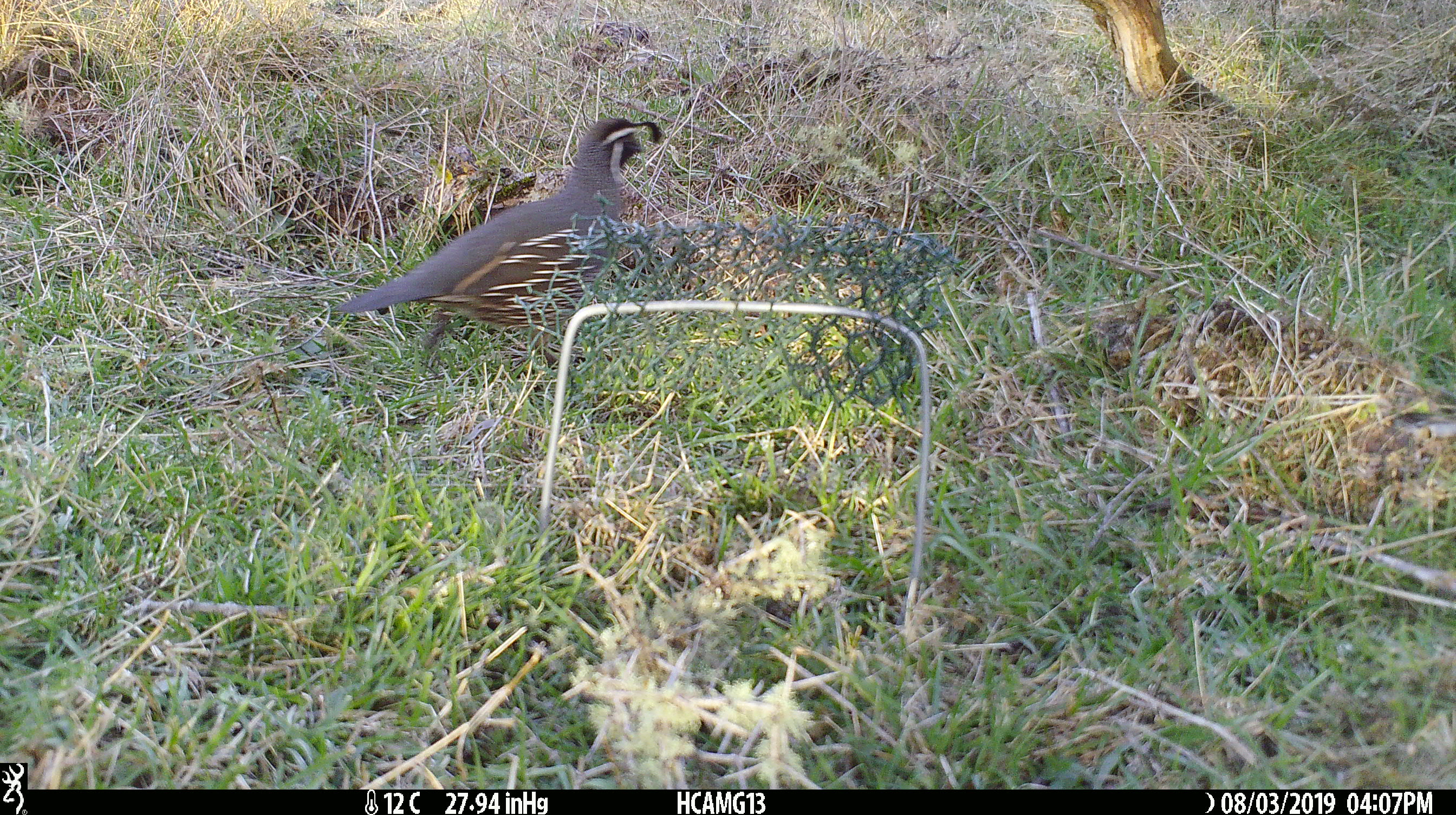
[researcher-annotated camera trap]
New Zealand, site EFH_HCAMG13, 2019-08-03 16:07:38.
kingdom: Animalia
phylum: Chordata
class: Aves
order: Galliformes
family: Odontophoridae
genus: Callipepla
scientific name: Callipepla californica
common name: california quail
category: quail california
Quail california (california quail) (Callipepla californica).